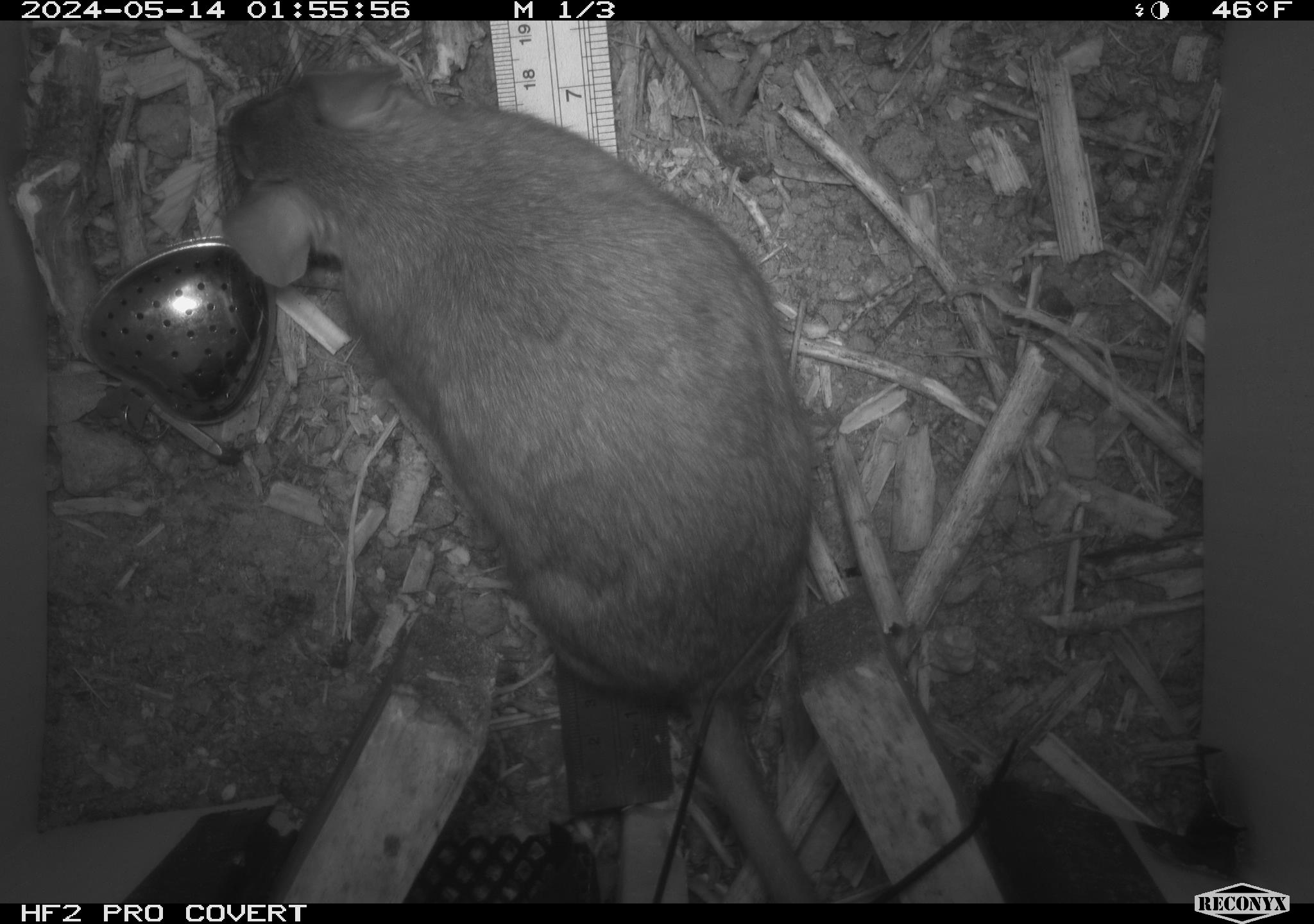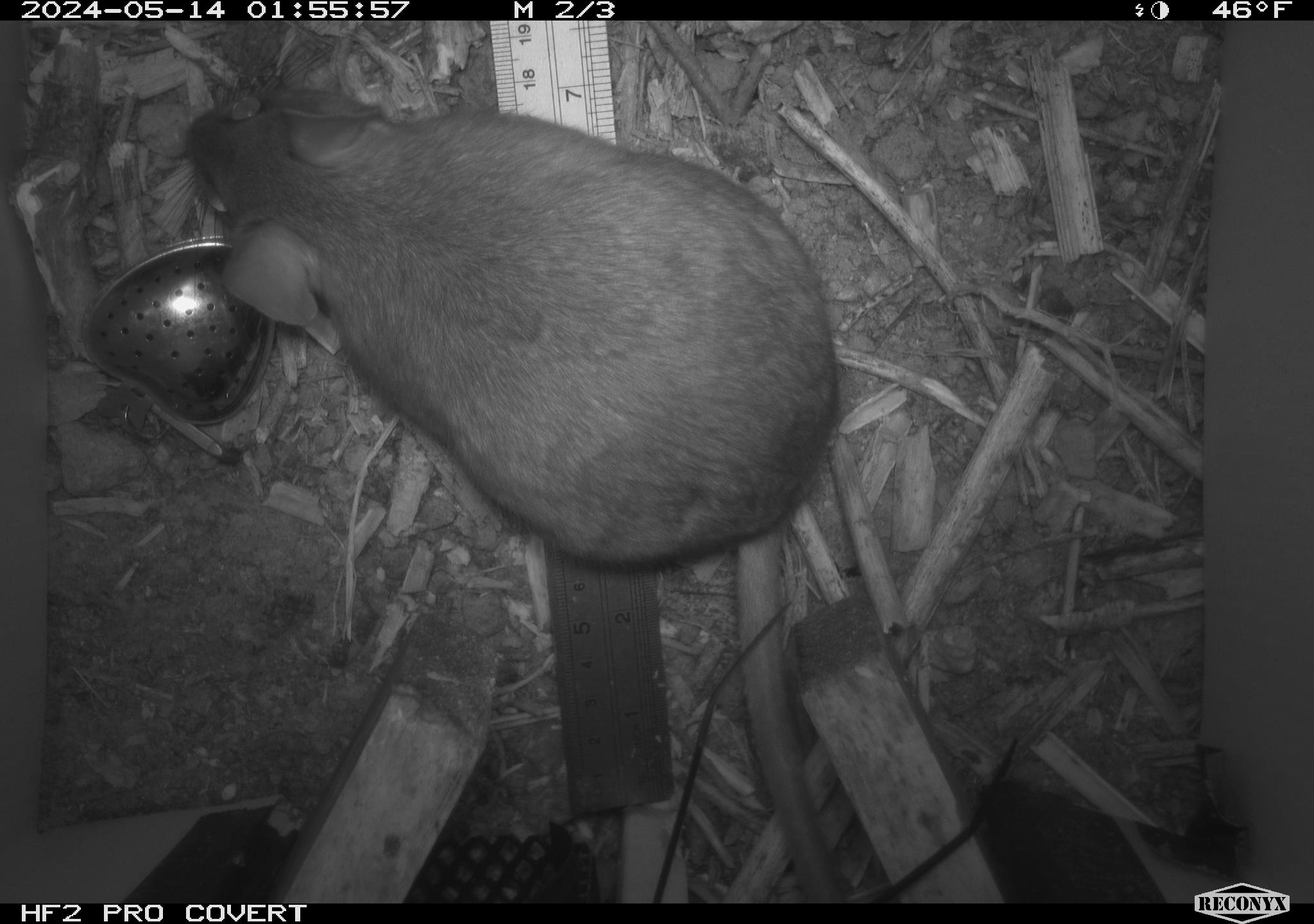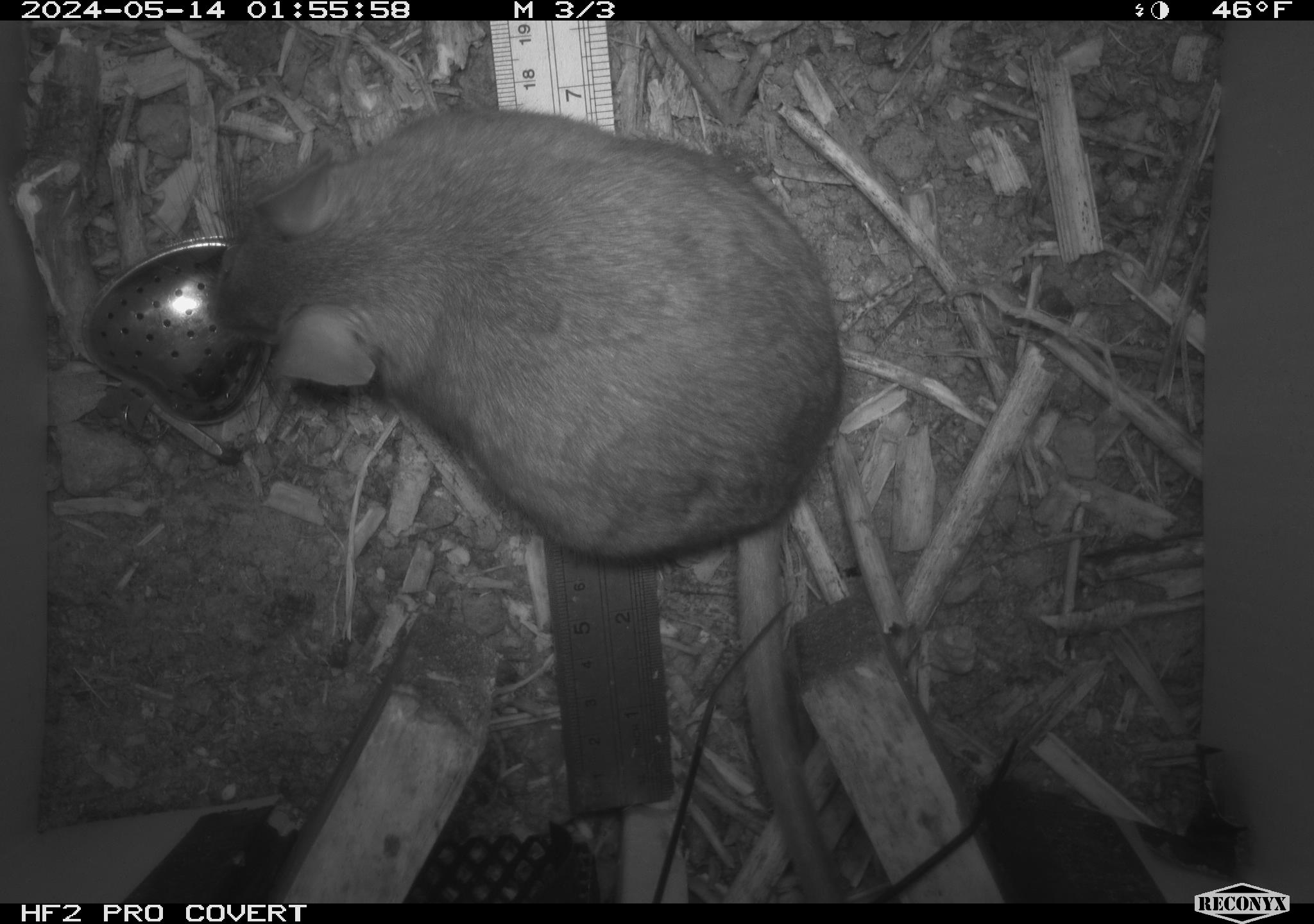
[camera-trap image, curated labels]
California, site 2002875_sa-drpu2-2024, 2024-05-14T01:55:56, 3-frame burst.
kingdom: Animalia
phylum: Chordata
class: Mammalia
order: Rodentia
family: Cricetidae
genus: Neotoma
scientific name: Neotoma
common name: pack rat or woodrat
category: neotoma species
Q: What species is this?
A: Neotoma species (pack rat or woodrat) (Neotoma).